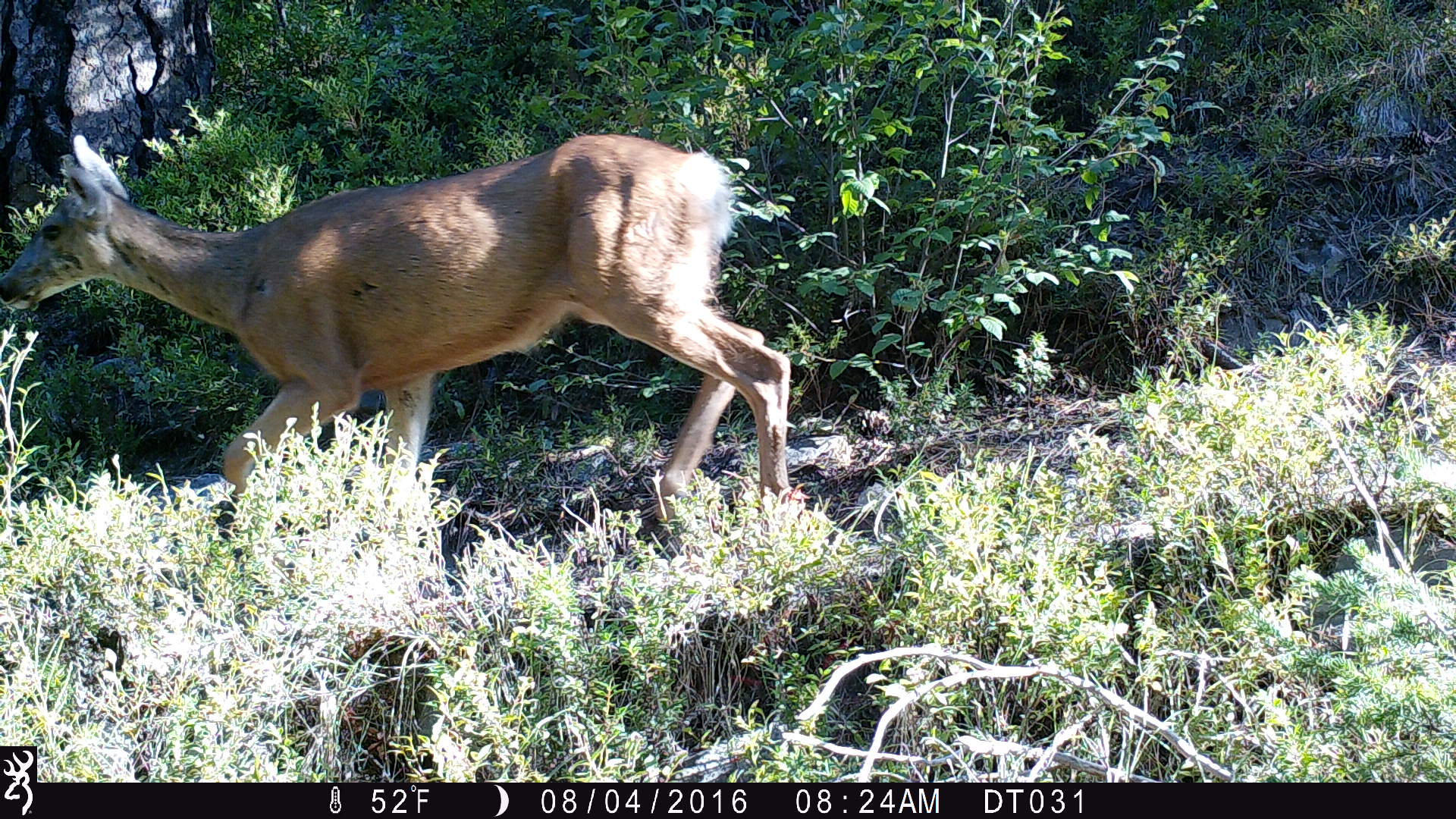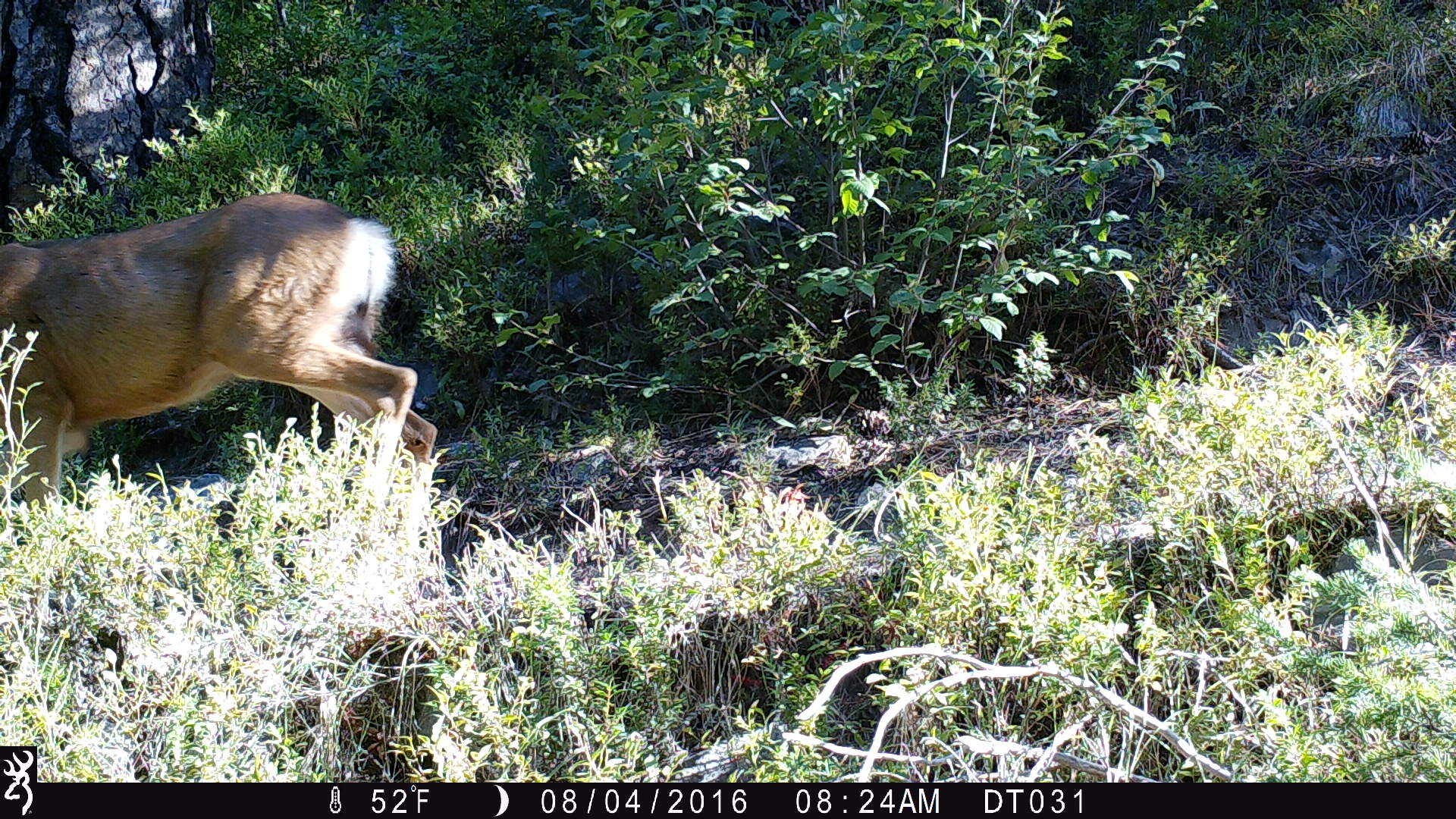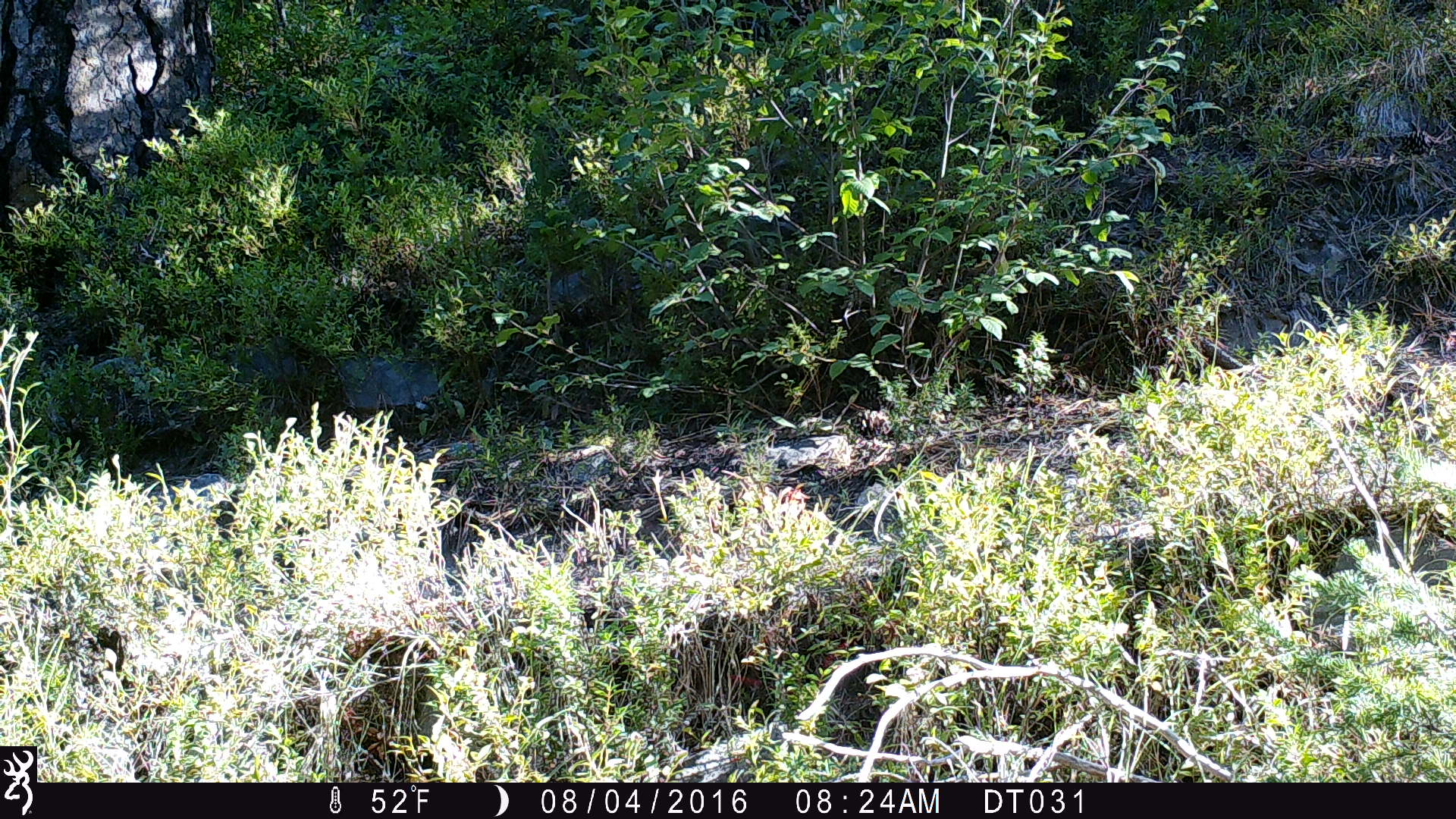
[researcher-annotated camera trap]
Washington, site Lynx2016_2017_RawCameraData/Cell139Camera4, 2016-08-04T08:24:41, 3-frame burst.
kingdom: Animalia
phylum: Chordata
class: Mammalia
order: Artiodactyla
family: Cervidae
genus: Odocoileus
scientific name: Odocoileus hemionus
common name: mule deer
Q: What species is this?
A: Odocoileus hemionus (mule deer).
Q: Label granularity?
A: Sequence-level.